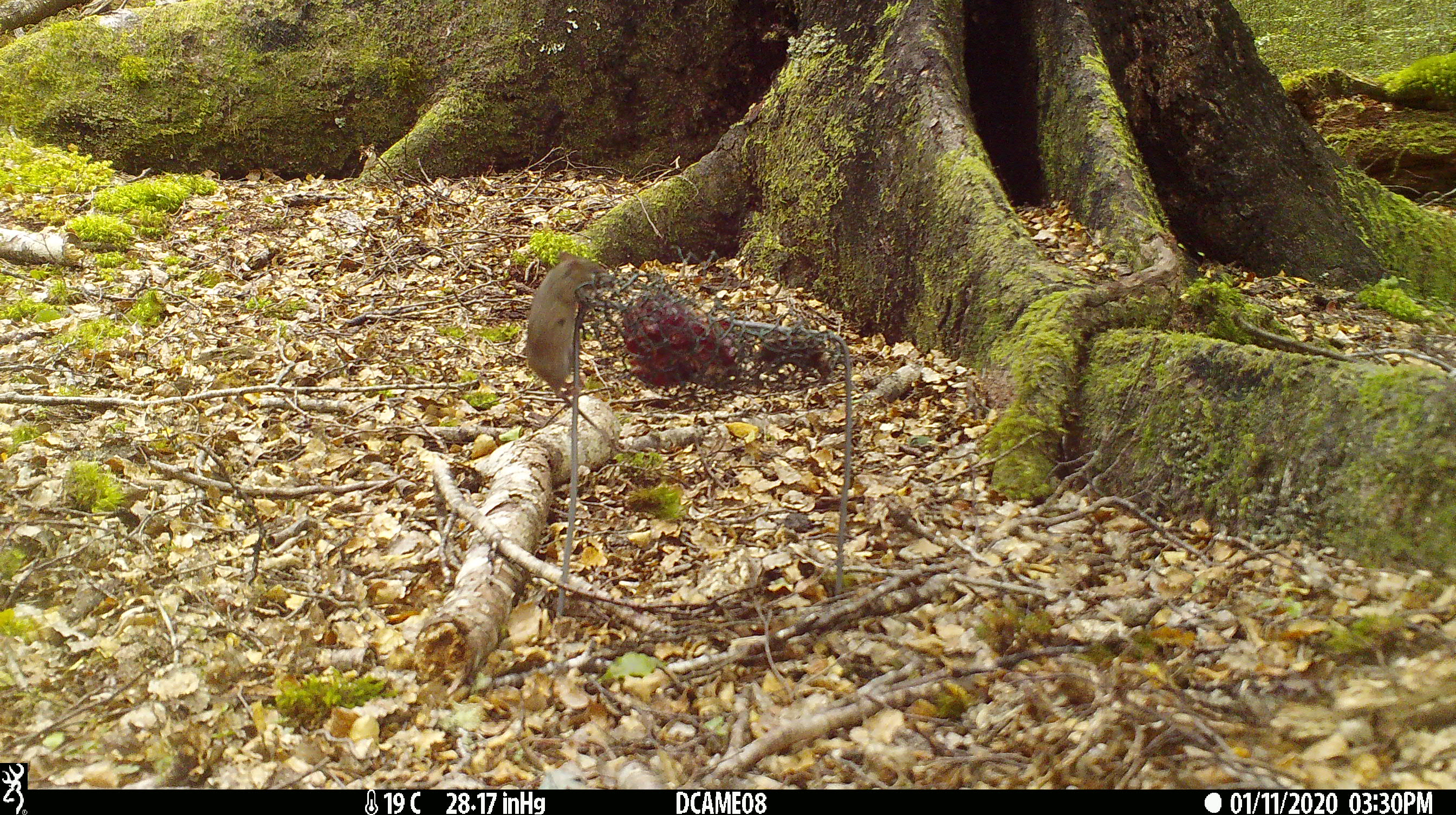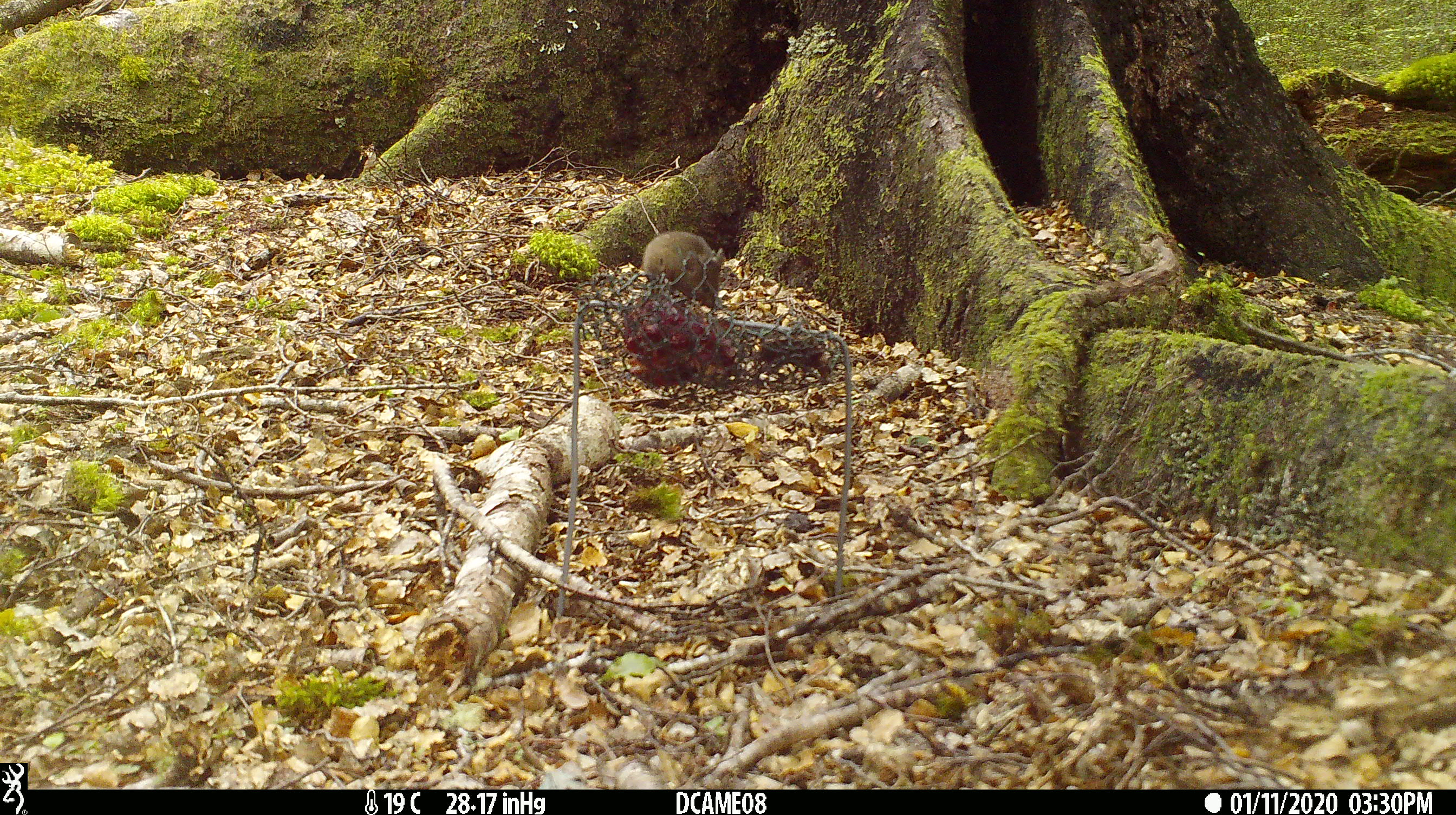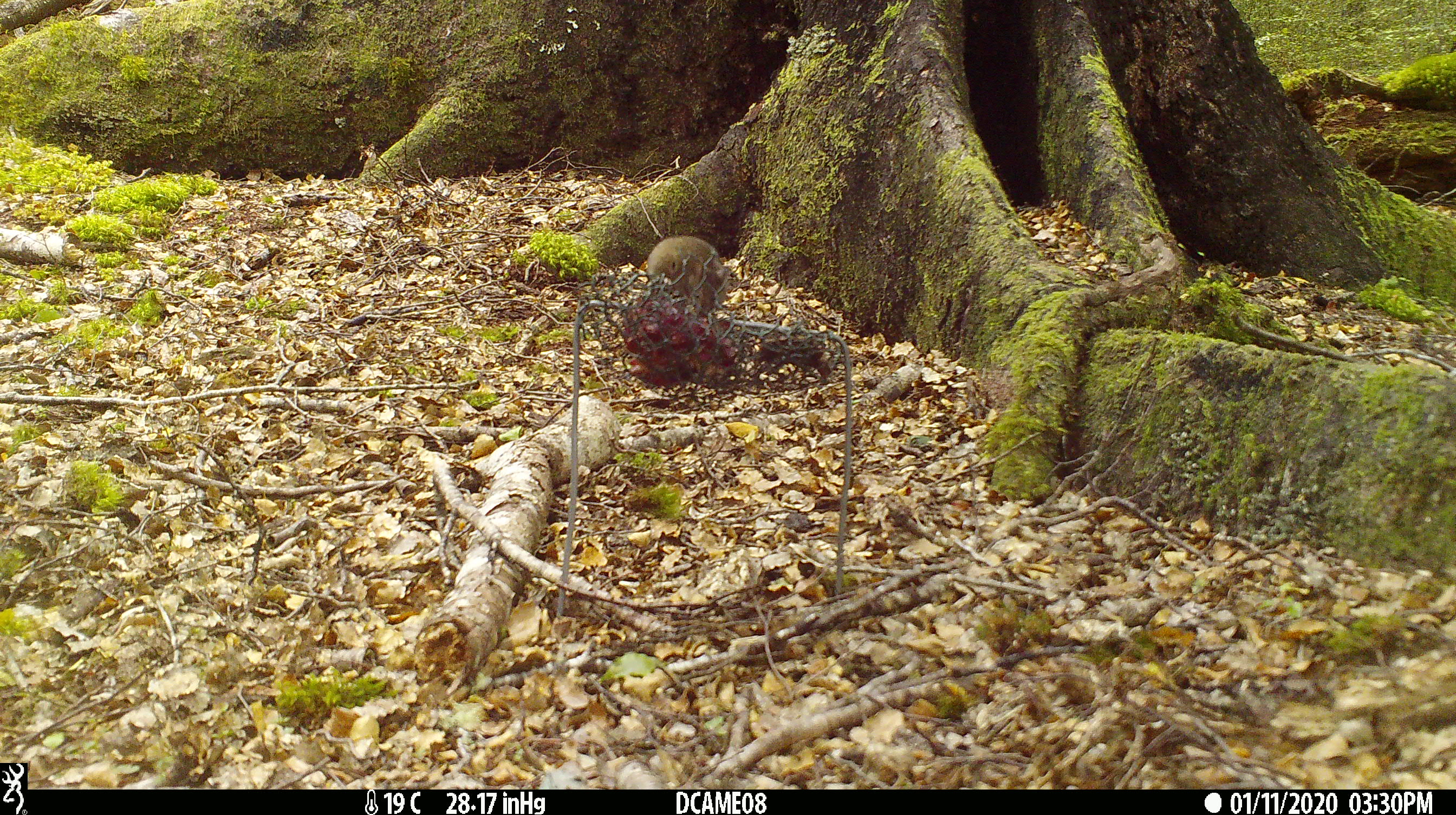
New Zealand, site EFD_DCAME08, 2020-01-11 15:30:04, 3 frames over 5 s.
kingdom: Animalia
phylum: Chordata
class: Mammalia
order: Rodentia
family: Muridae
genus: Mus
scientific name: Mus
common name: mouse